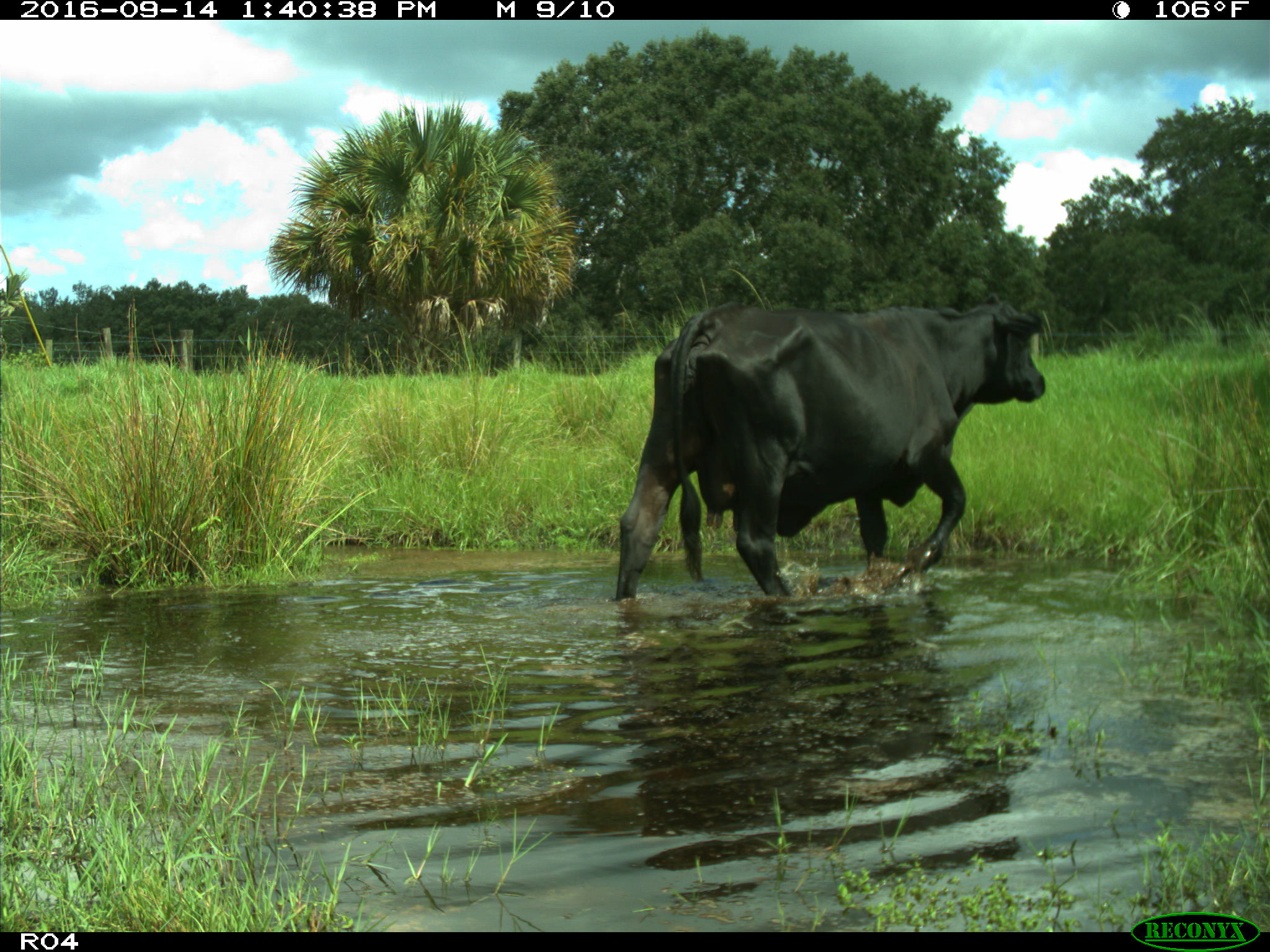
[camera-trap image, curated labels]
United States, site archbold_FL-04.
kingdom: Animalia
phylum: Chordata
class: Mammalia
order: Artiodactyla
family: Bovidae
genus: Bos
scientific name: Bos taurus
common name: domestic cow